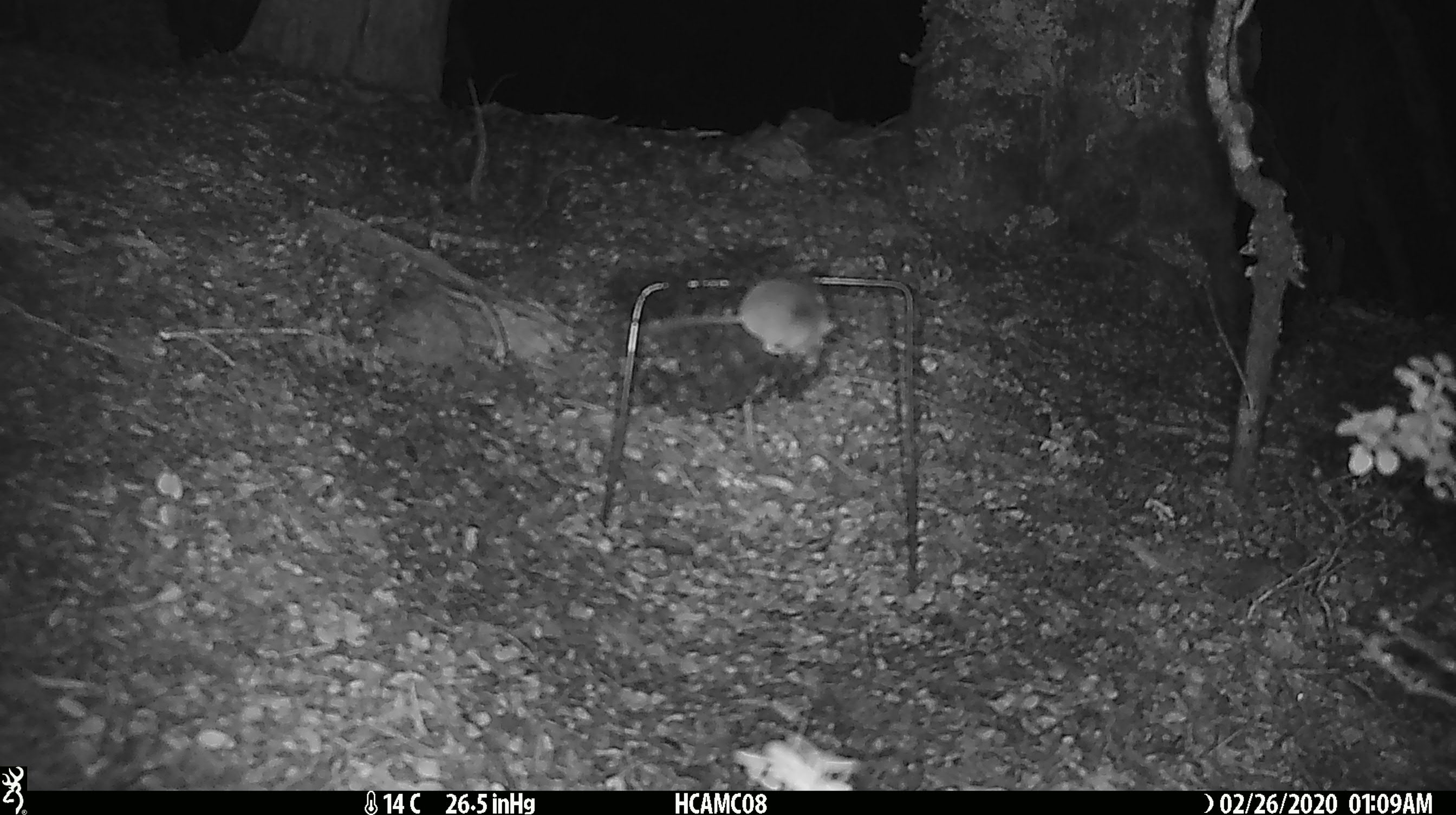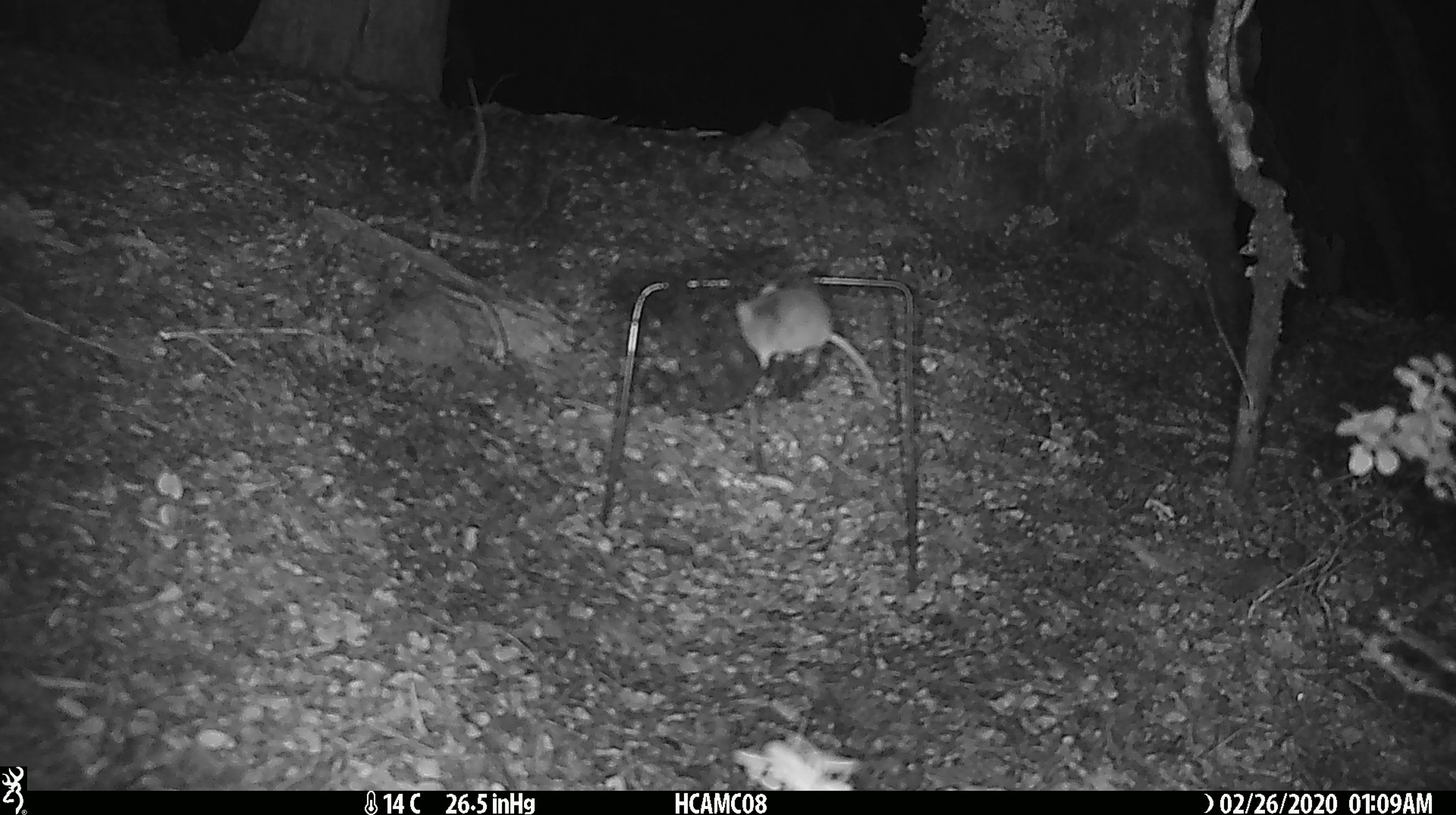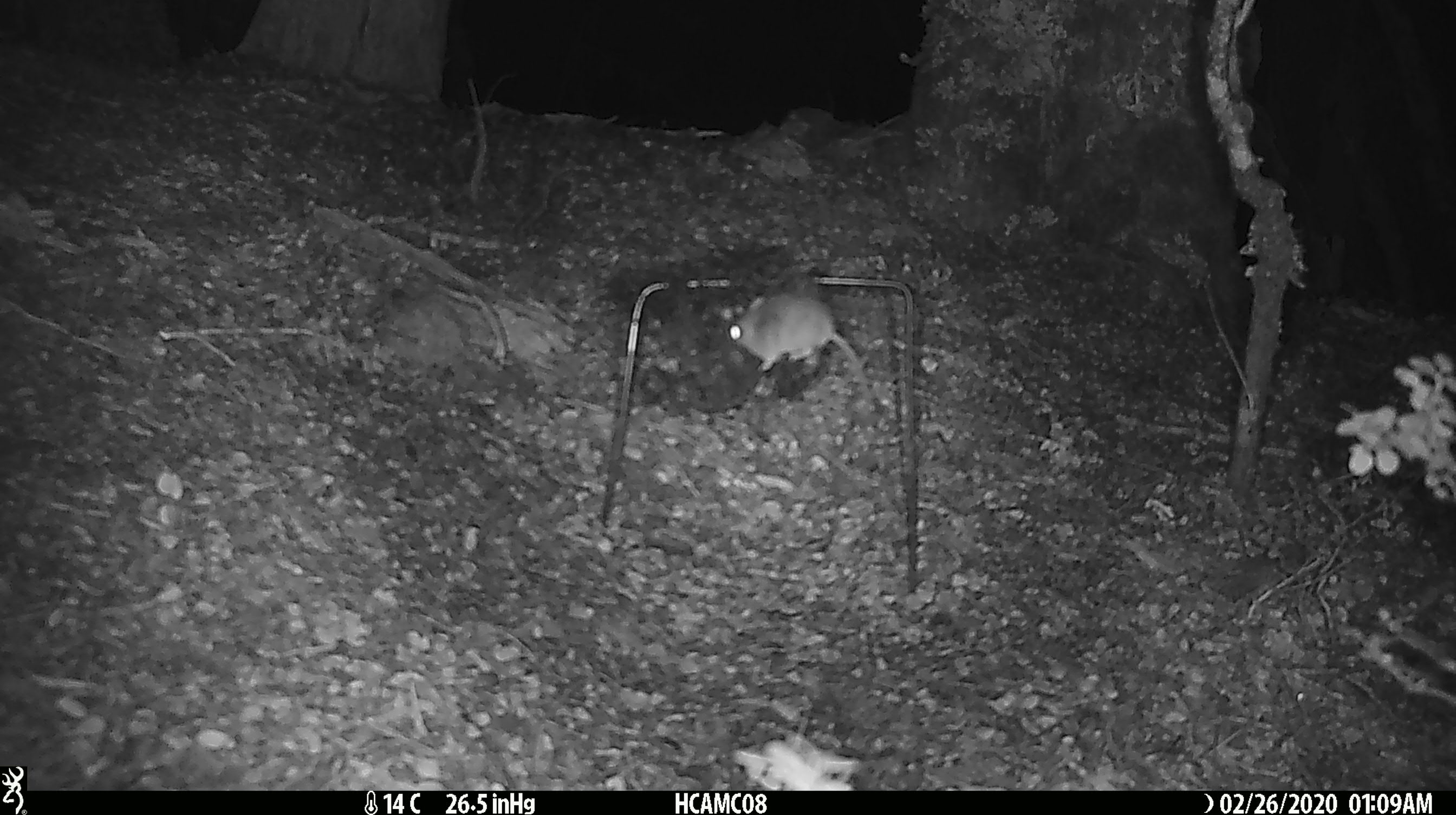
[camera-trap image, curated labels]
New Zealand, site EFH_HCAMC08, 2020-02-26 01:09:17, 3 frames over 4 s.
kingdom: Animalia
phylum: Chordata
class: Mammalia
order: Rodentia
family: Muridae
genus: Mus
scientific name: Mus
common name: mouse